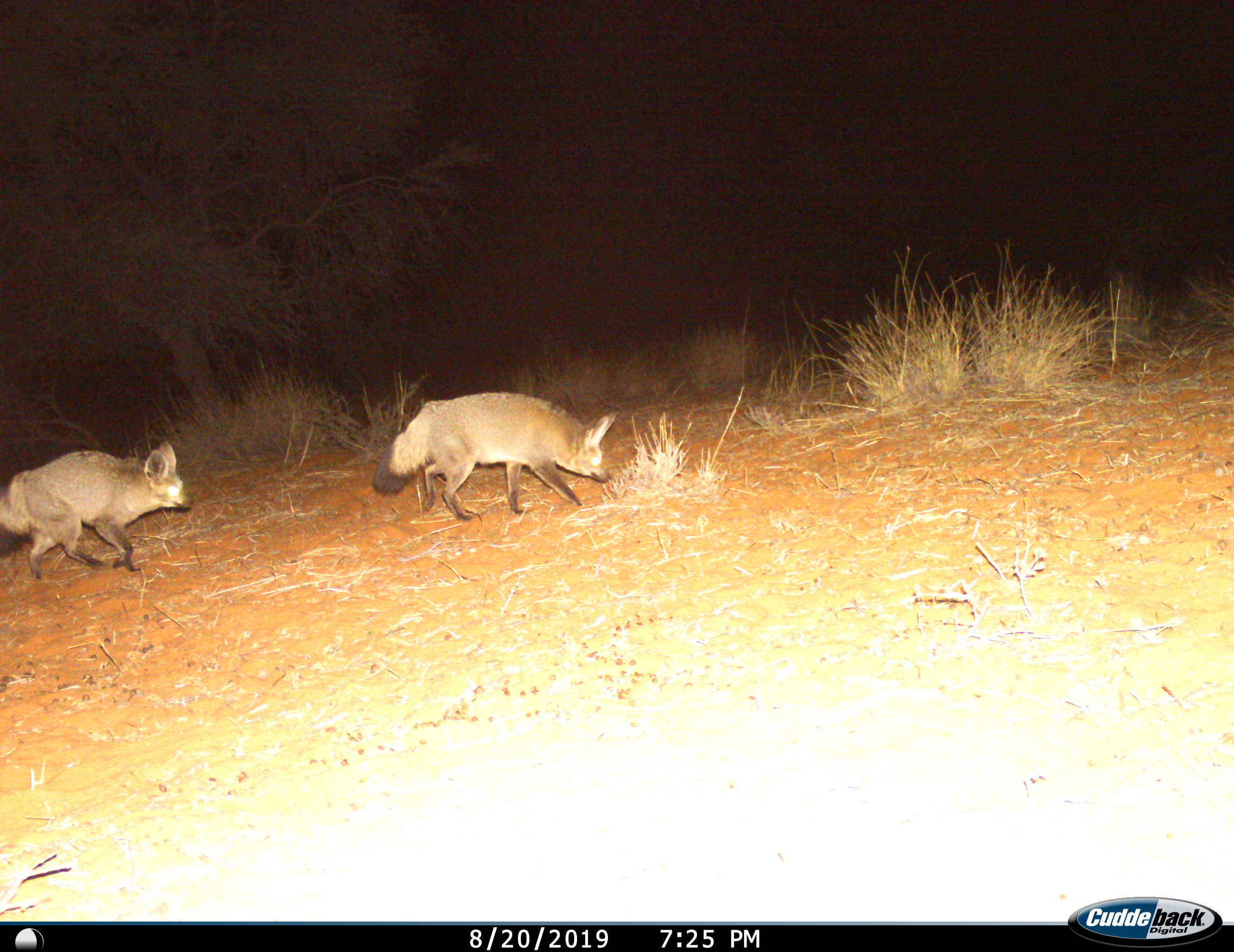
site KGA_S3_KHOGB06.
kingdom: Animalia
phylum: Chordata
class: Mammalia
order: Carnivora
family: Canidae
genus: Otocyon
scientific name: Otocyon megalotis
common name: bat-eared fox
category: foxbateared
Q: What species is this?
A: Foxbateared (bat-eared fox) (Otocyon megalotis).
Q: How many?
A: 2.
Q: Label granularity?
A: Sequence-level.